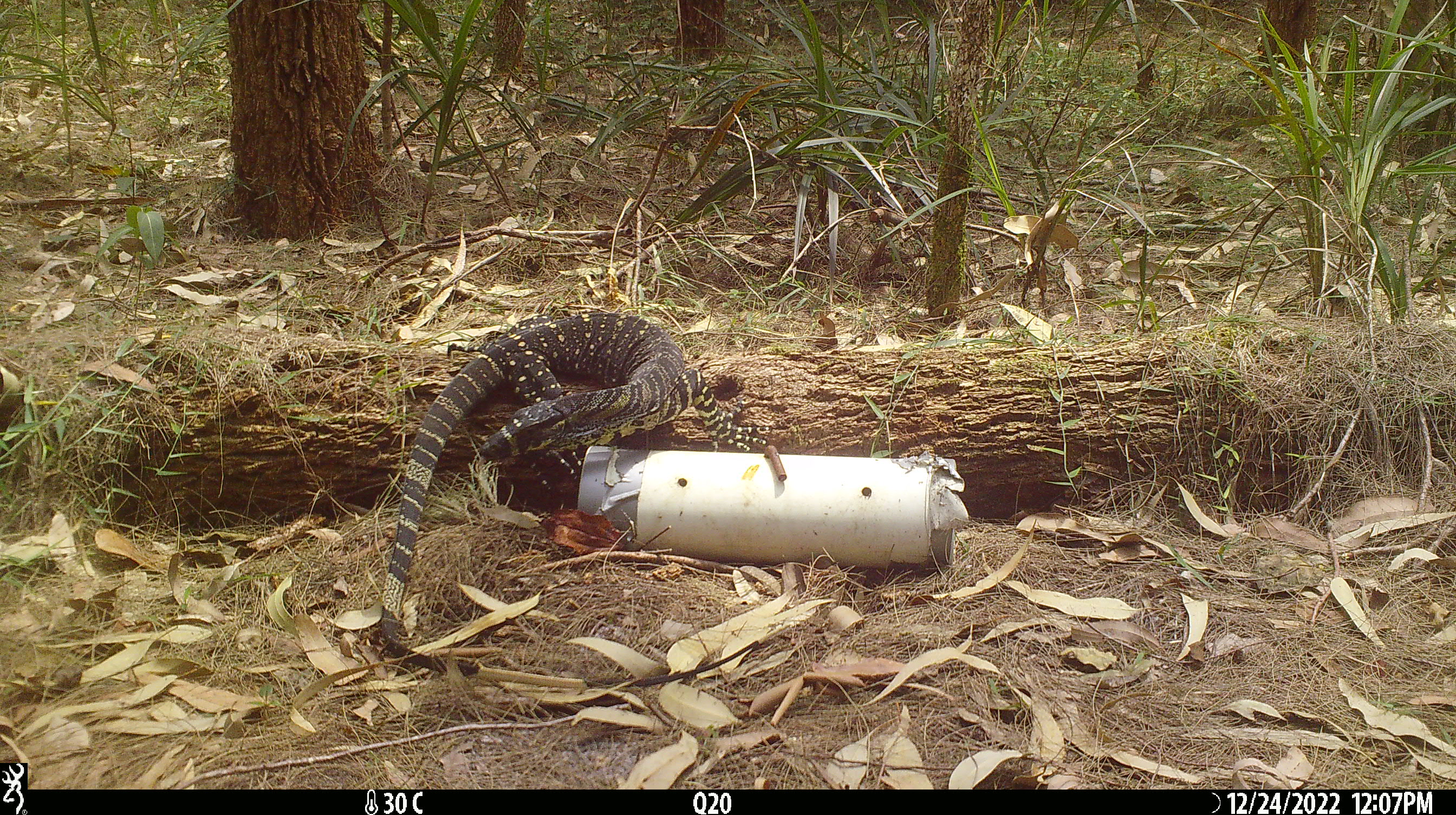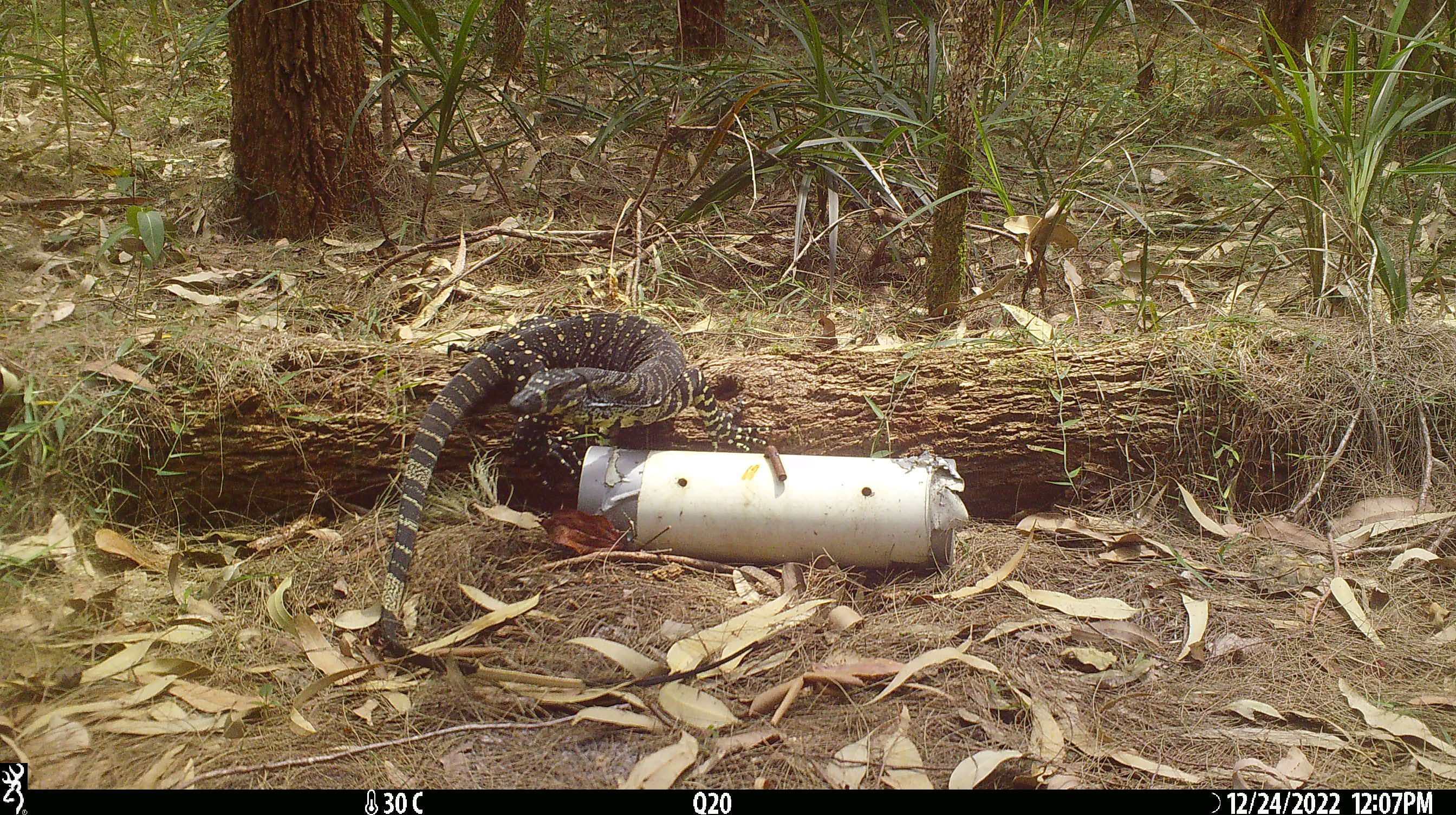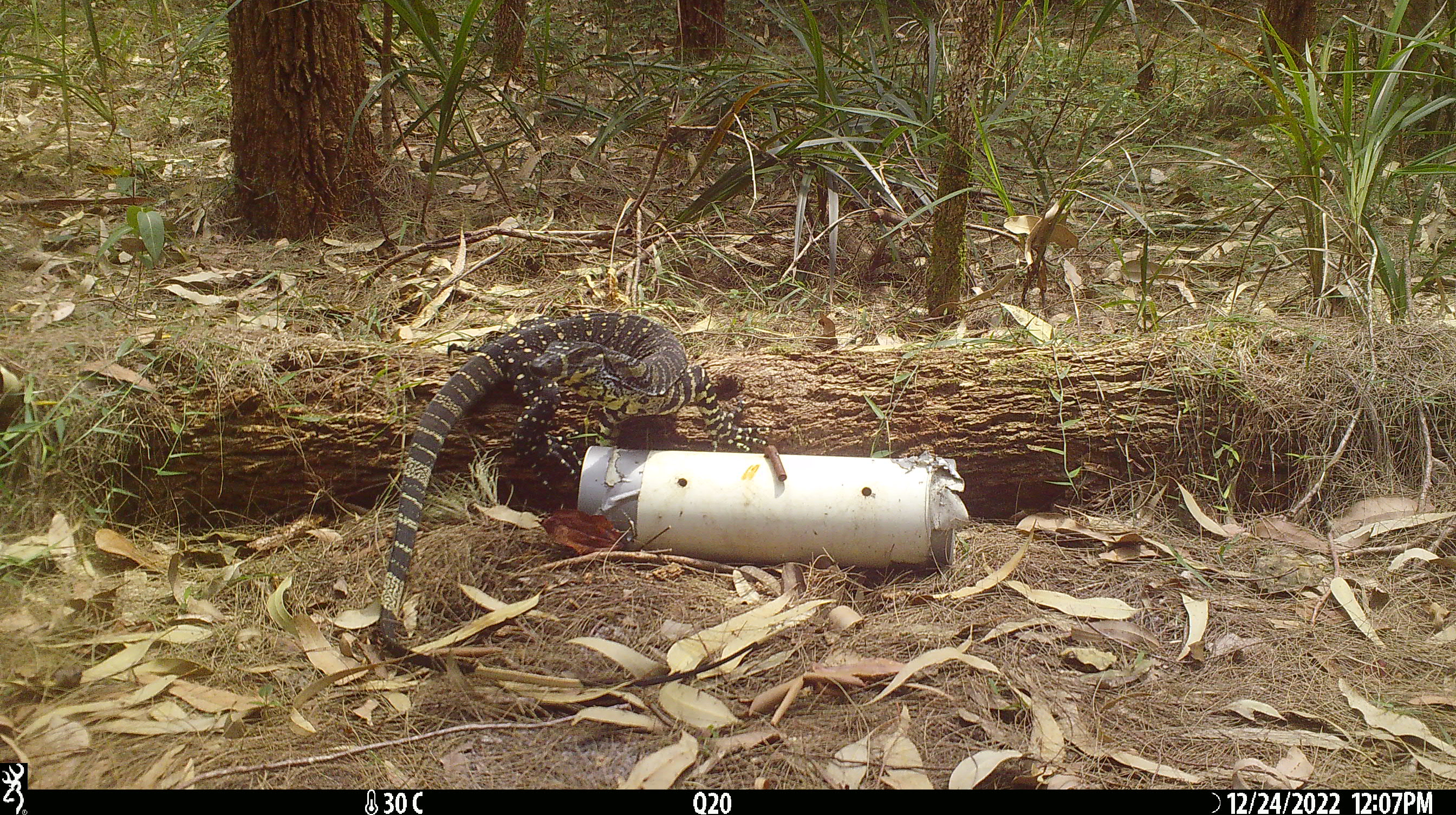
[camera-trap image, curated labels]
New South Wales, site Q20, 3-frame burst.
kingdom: Animalia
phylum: Chordata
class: Reptilia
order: Squamata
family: Varanidae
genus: Varanus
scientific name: Varanus varius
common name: lace monitor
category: goanna